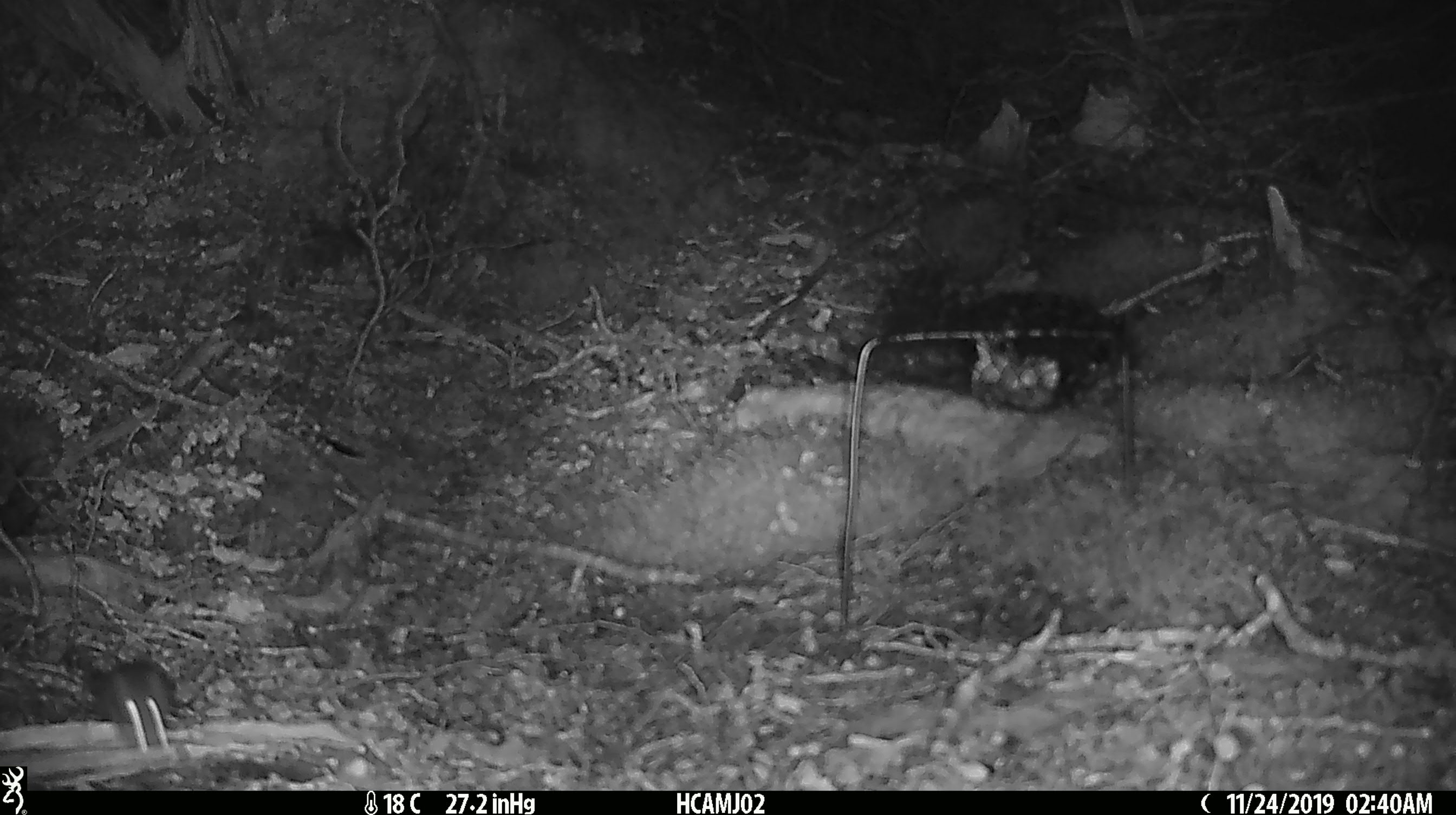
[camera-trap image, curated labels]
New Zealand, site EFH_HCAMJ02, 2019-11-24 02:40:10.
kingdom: Animalia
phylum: Chordata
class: Mammalia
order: Rodentia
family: Muridae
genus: Mus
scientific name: Mus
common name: mouse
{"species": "mouse (Mus)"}